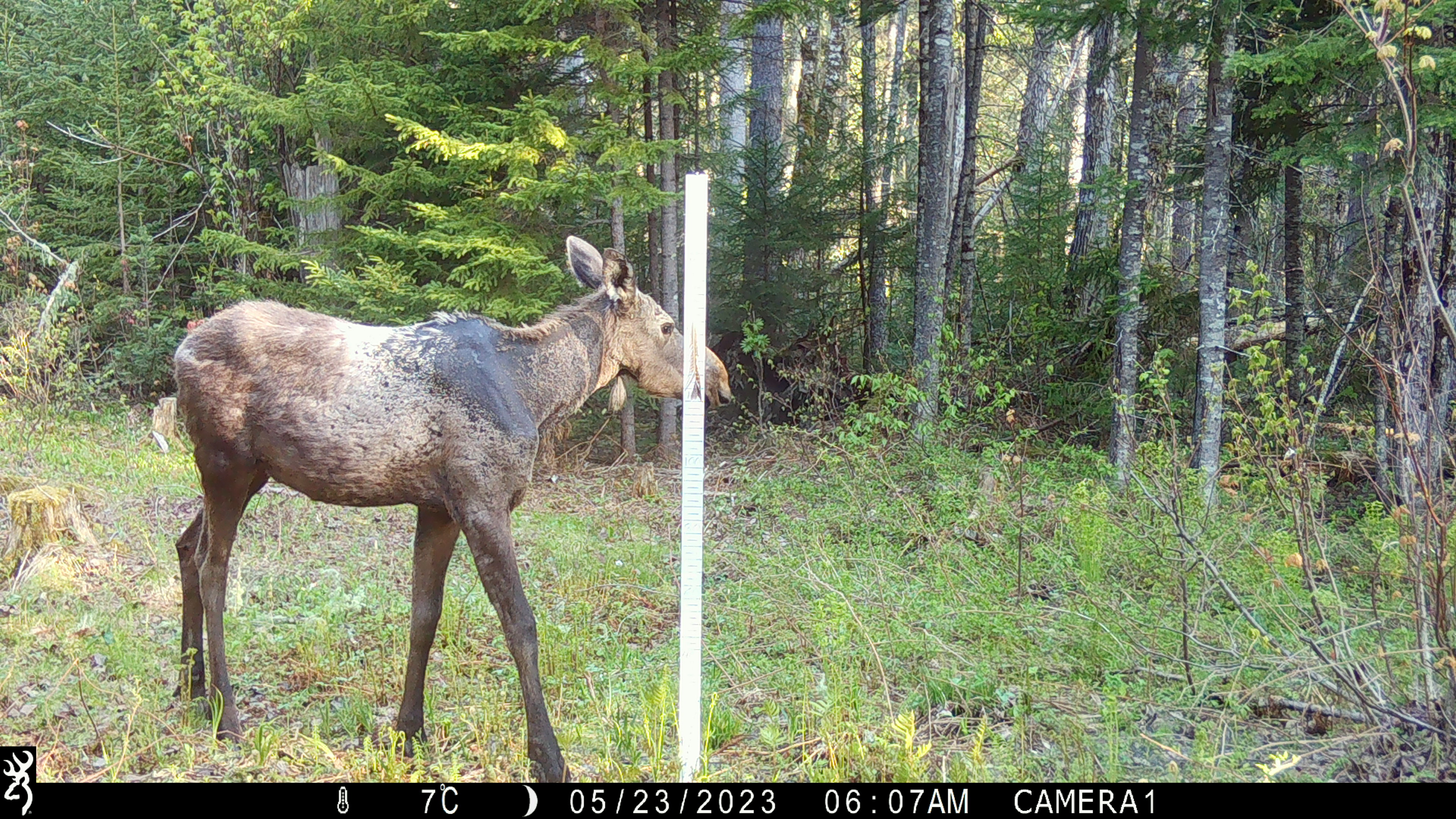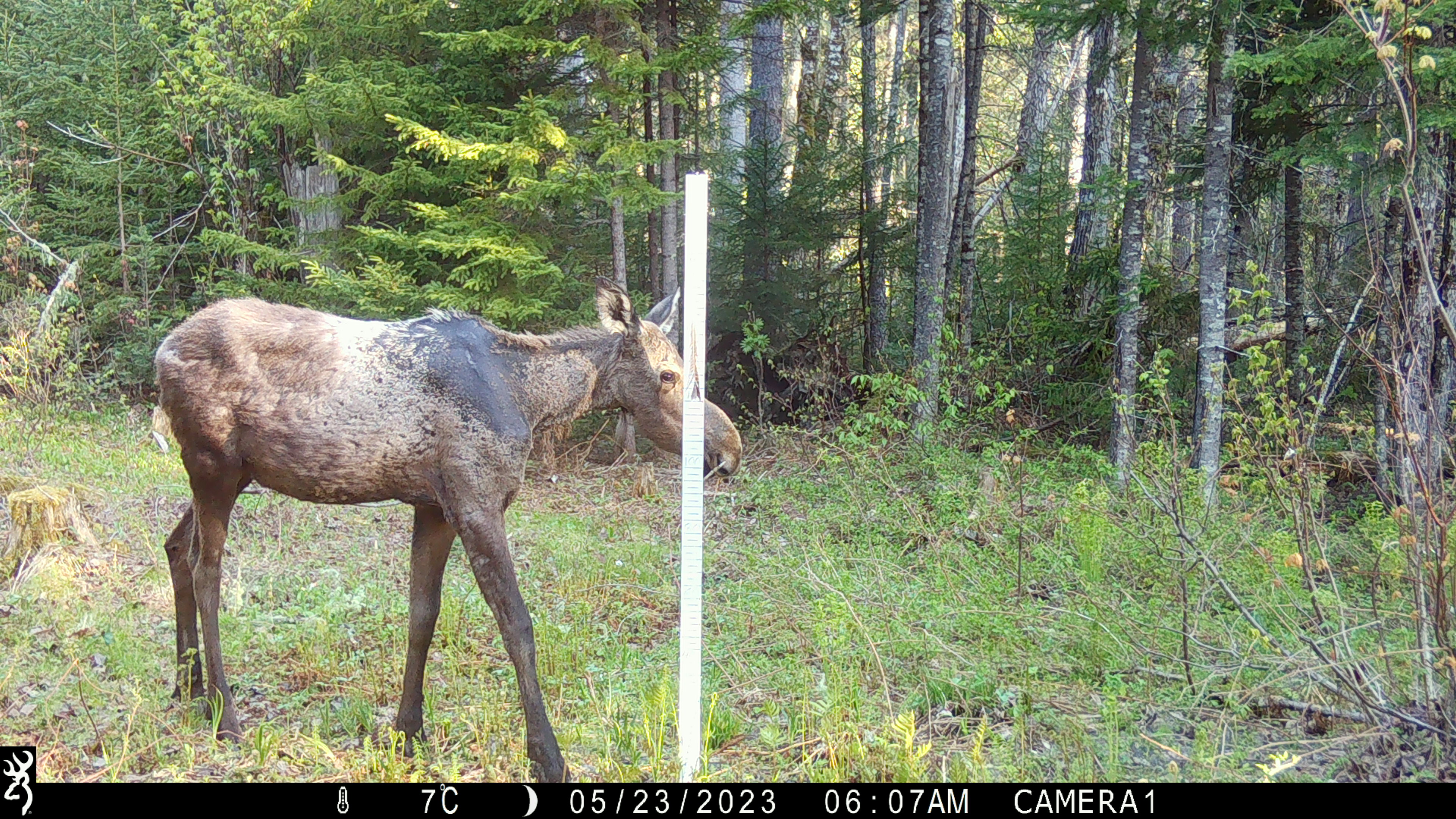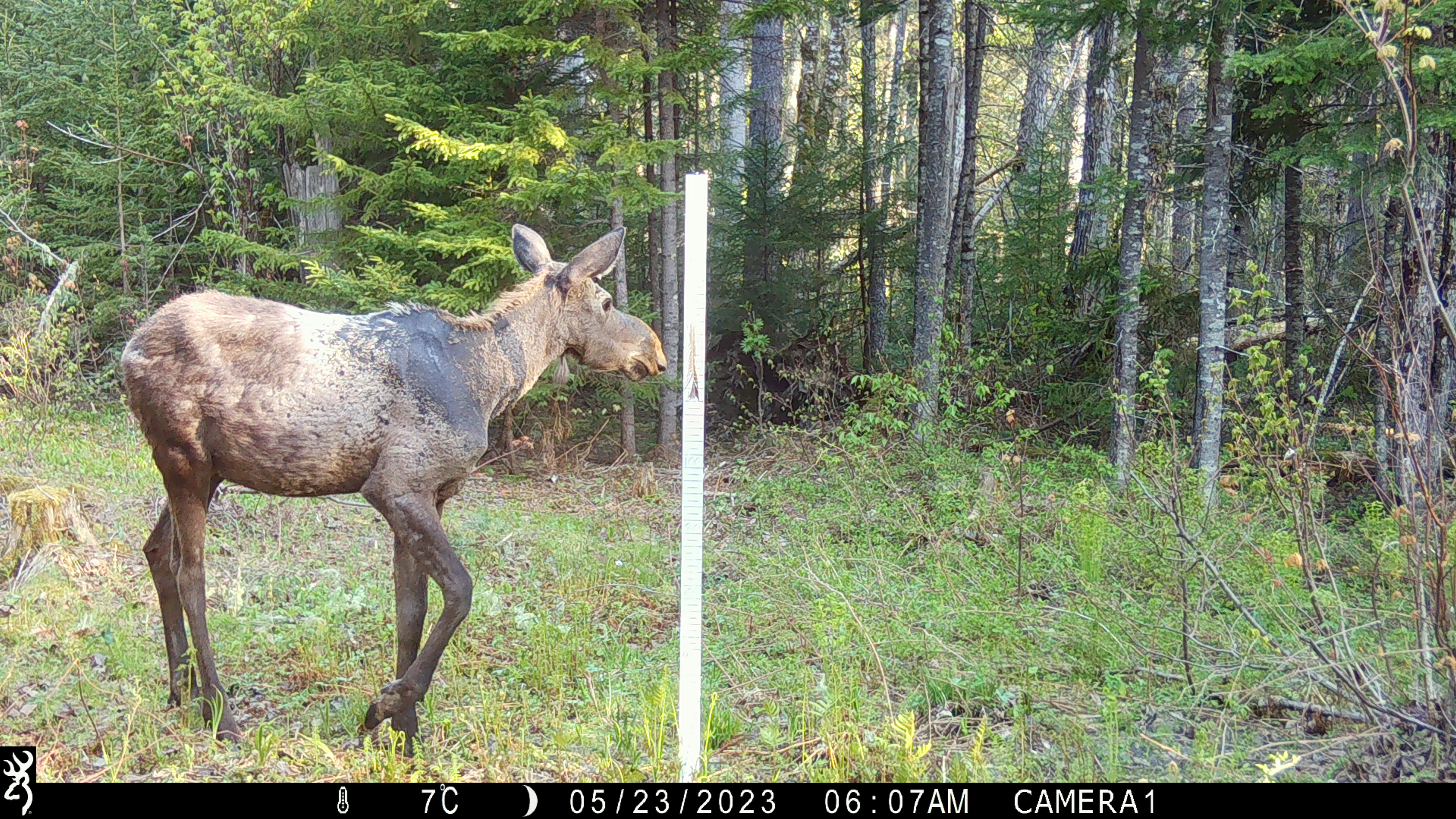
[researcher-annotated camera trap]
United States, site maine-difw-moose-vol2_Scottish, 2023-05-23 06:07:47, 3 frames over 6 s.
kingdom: Animalia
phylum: Chordata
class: Mammalia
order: Artiodactyla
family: Cervidae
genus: Alces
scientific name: Alces alces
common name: moose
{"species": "moose (Alces alces)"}